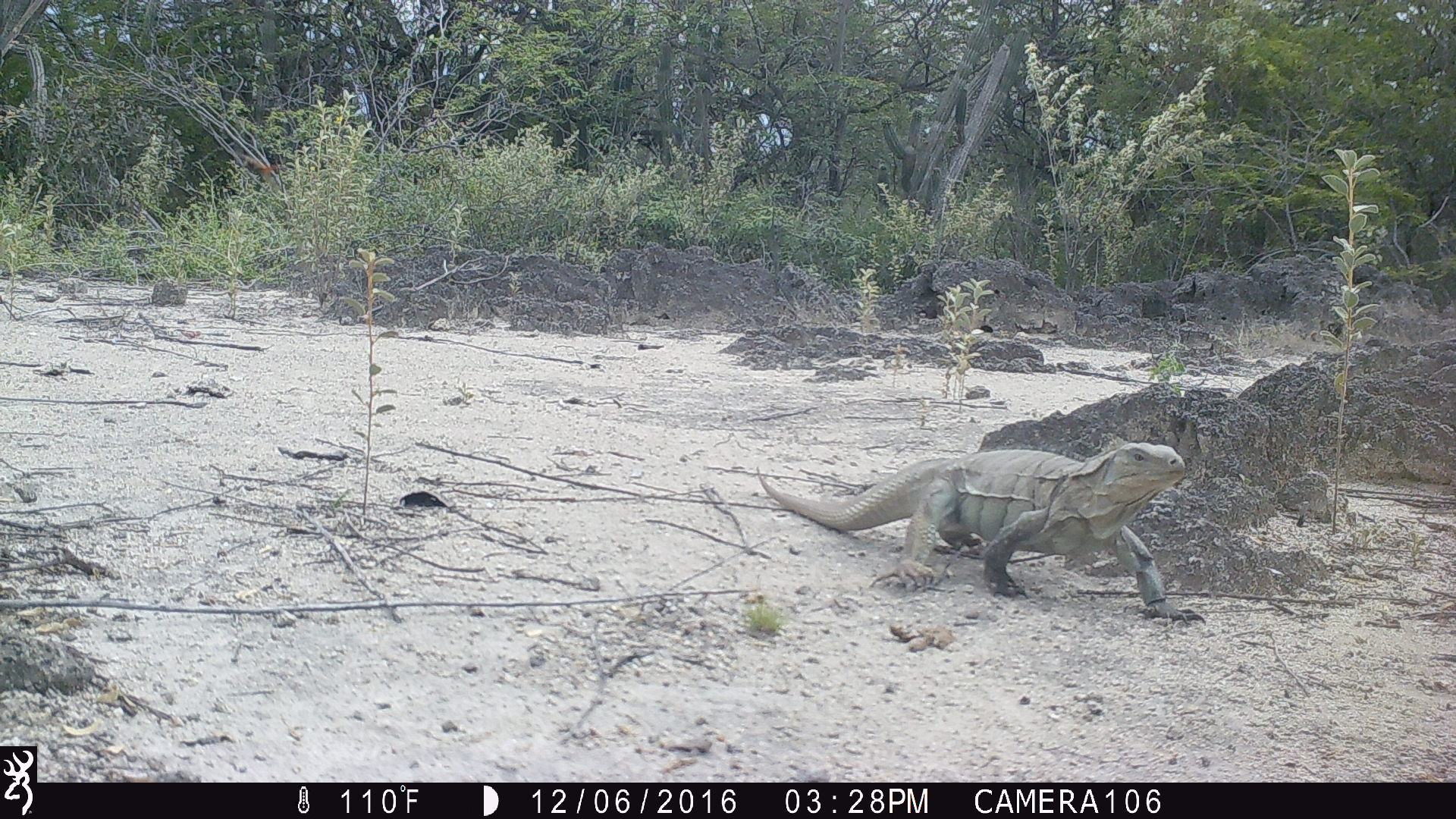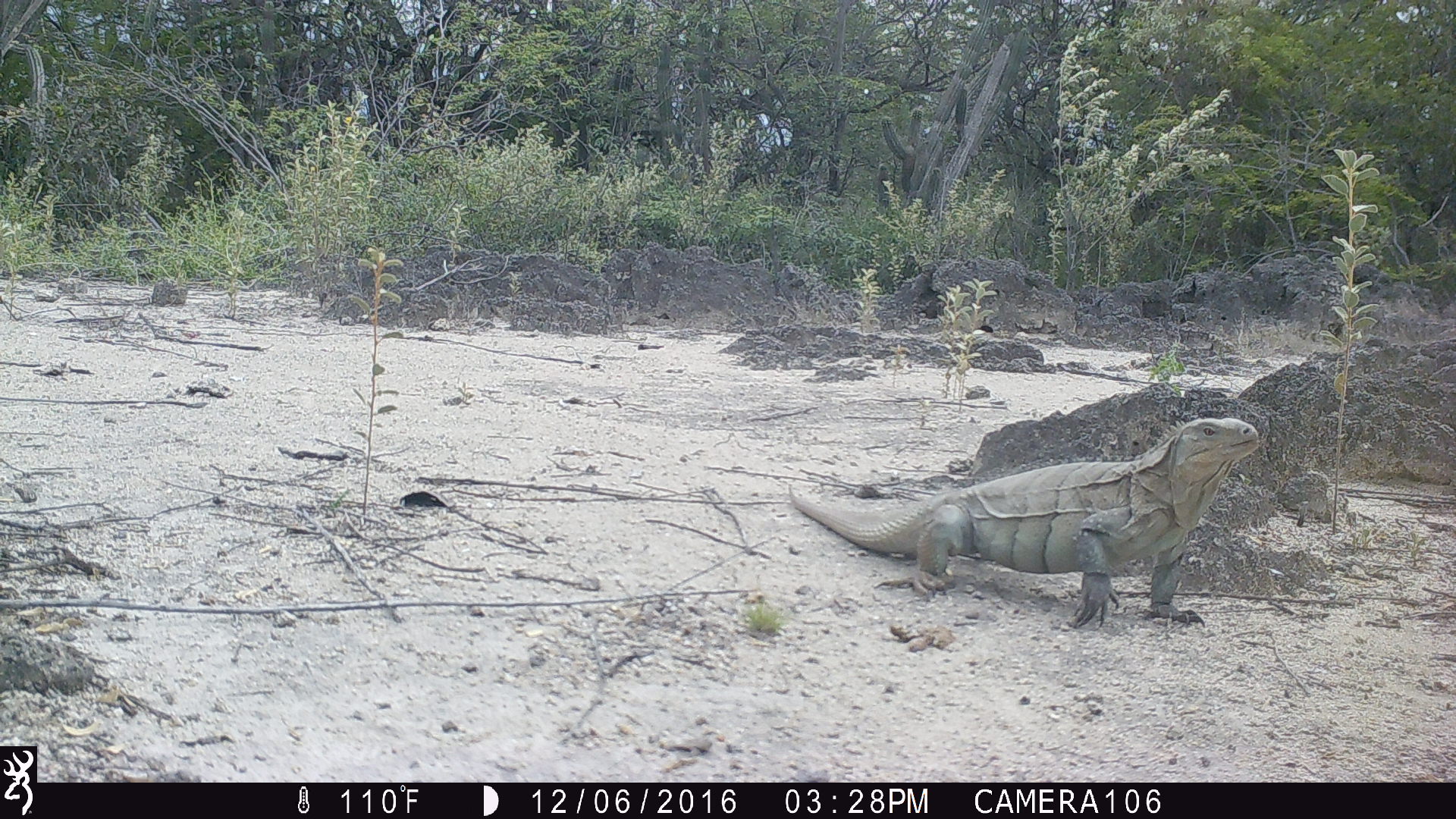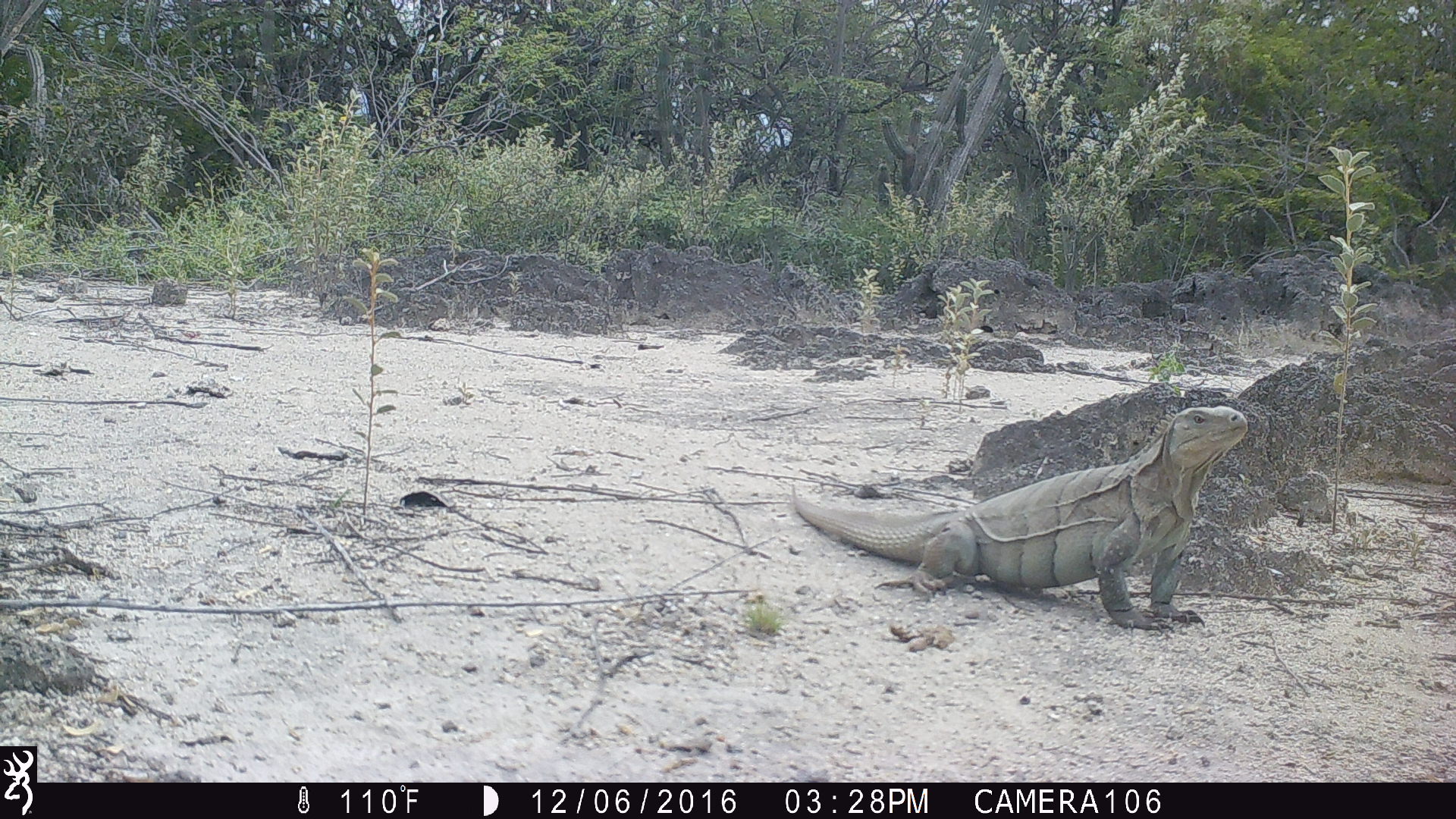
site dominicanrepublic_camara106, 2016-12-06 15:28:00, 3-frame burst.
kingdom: Animalia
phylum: Chordata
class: Reptilia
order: Squamata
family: Iguanidae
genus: Iguana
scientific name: Iguana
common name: typical iguanas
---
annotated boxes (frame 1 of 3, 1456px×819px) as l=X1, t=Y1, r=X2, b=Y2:
iguana: l=751, t=438, r=1192, b=611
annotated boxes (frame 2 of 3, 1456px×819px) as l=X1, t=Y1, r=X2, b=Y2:
iguana: l=783, t=415, r=1271, b=623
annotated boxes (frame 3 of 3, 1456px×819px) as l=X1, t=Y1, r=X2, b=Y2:
iguana: l=779, t=408, r=1252, b=633